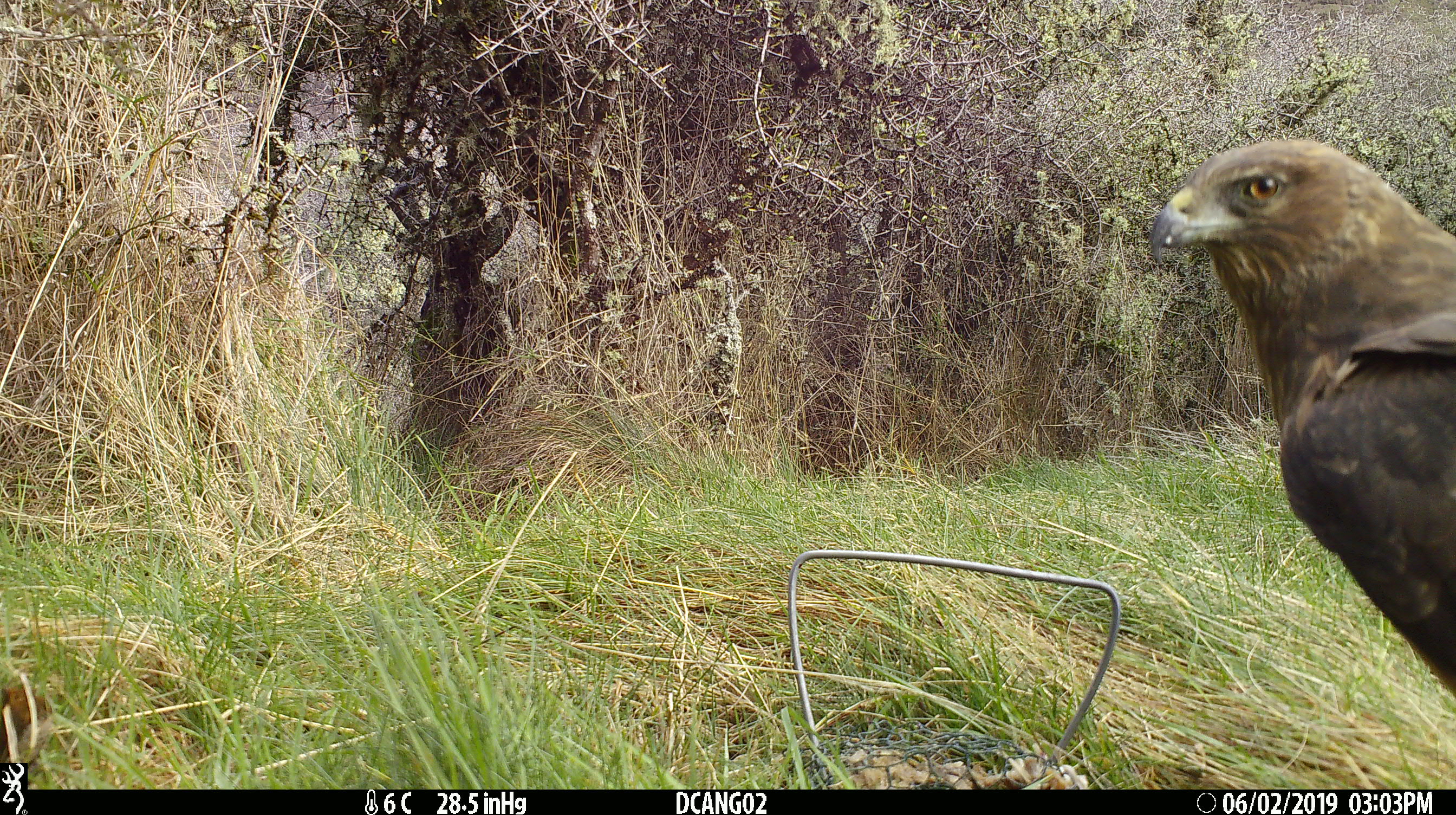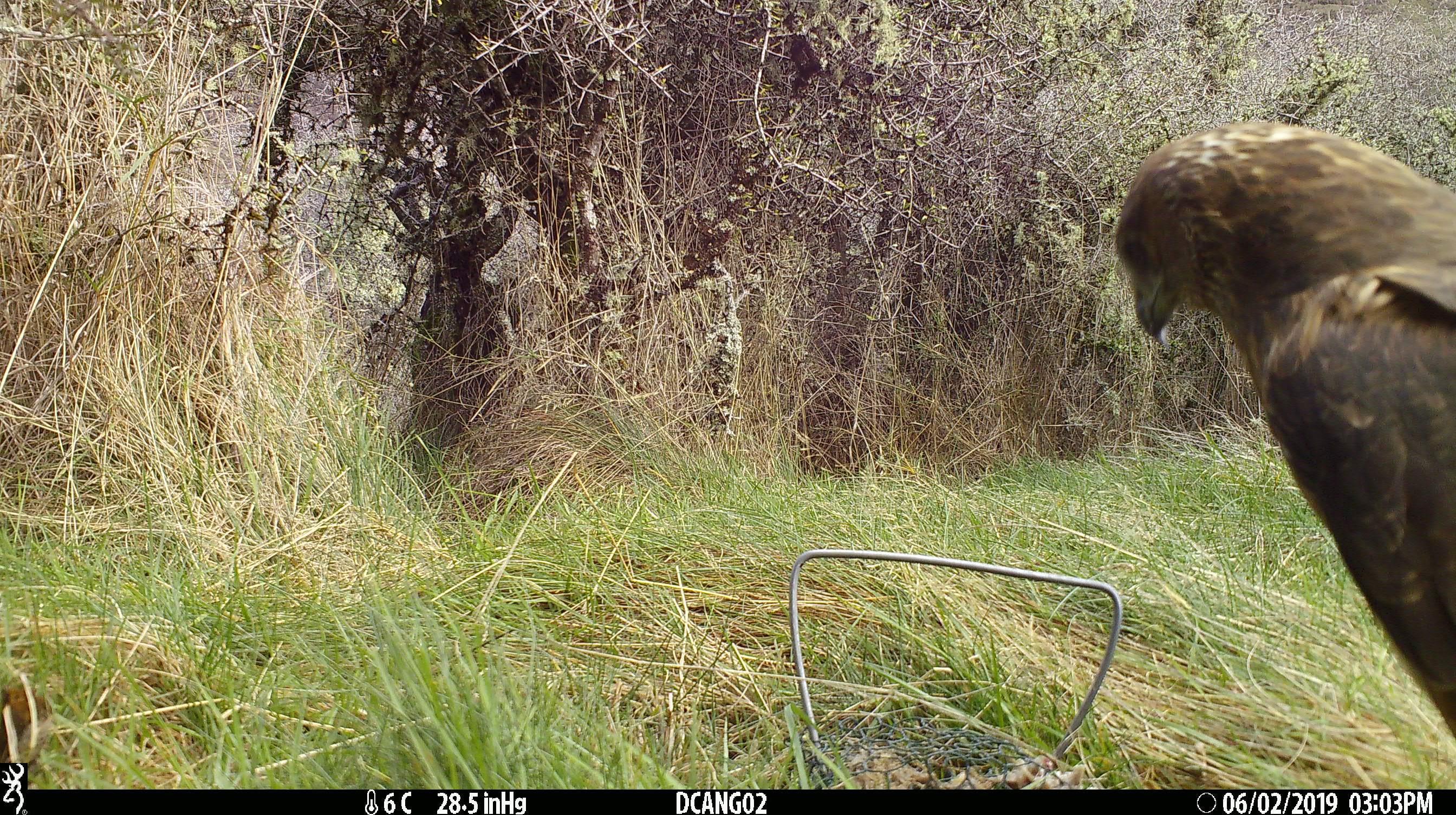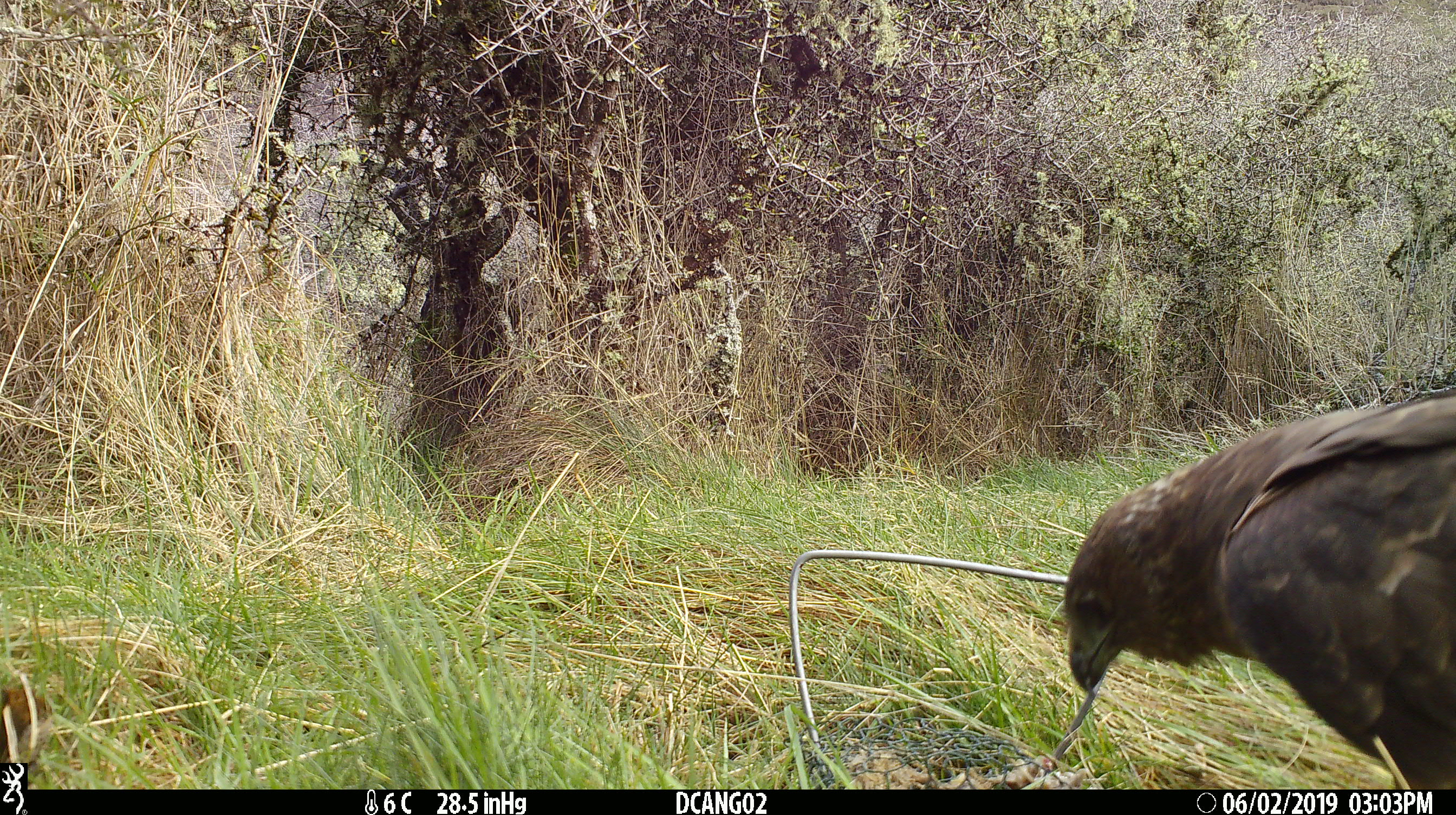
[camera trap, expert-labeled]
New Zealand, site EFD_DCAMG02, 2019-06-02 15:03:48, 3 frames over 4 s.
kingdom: Animalia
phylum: Chordata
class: Aves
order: Accipitriformes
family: Accipitridae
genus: Circus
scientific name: Circus approximans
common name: swamp harrier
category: harrier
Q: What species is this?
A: Harrier (swamp harrier) (Circus approximans).